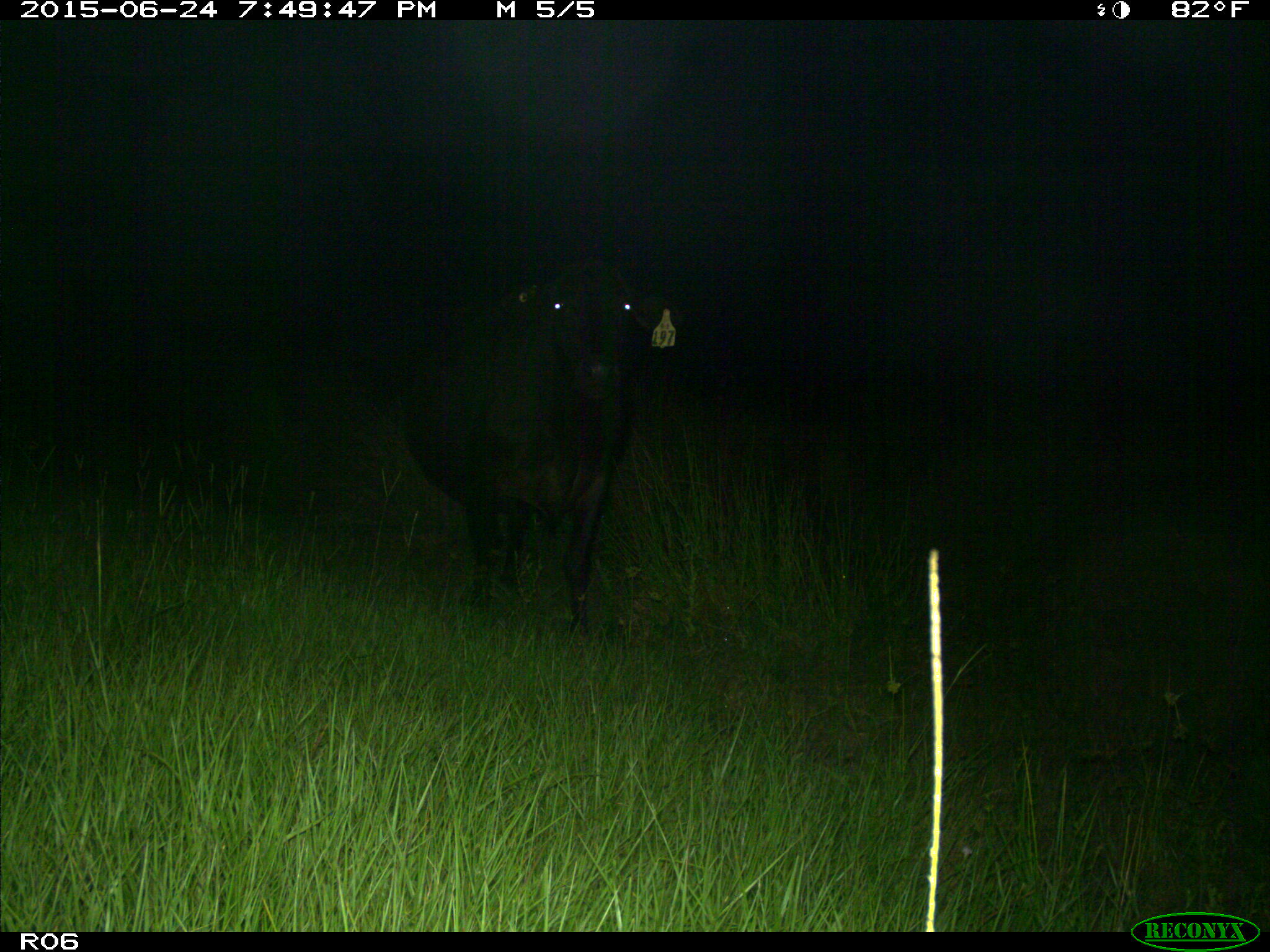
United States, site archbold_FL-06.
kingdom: Animalia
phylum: Chordata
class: Mammalia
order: Artiodactyla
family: Bovidae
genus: Bos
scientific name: Bos taurus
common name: domestic cow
Bos taurus (domestic cow).